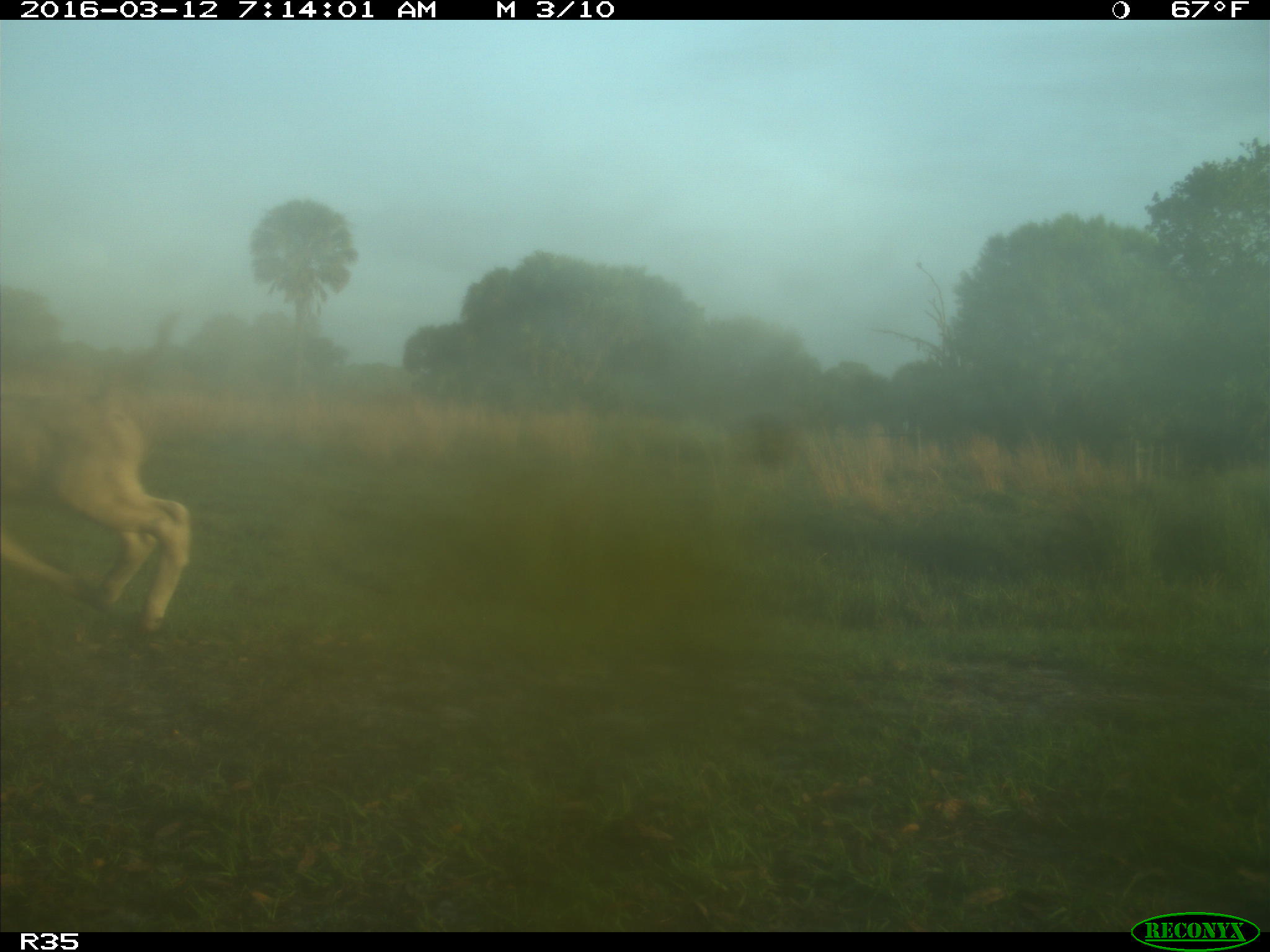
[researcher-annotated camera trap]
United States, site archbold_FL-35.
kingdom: Animalia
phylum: Chordata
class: Mammalia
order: Artiodactyla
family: Bovidae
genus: Bos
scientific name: Bos taurus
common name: domestic cow